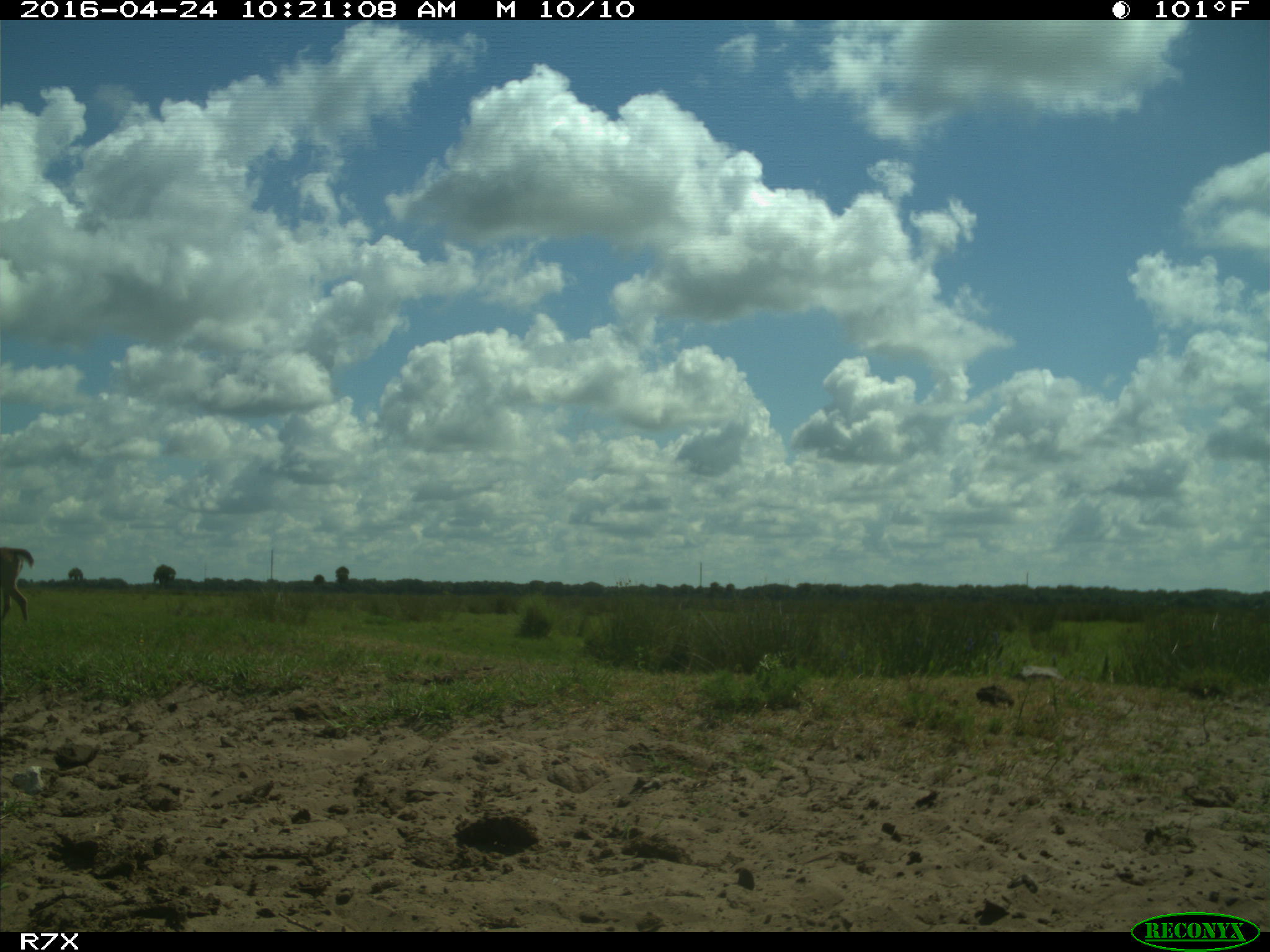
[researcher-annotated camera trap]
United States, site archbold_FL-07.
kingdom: Animalia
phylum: Chordata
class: Mammalia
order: Artiodactyla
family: Cervidae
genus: Odocoileus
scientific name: Odocoileus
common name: deer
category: unidentified deer